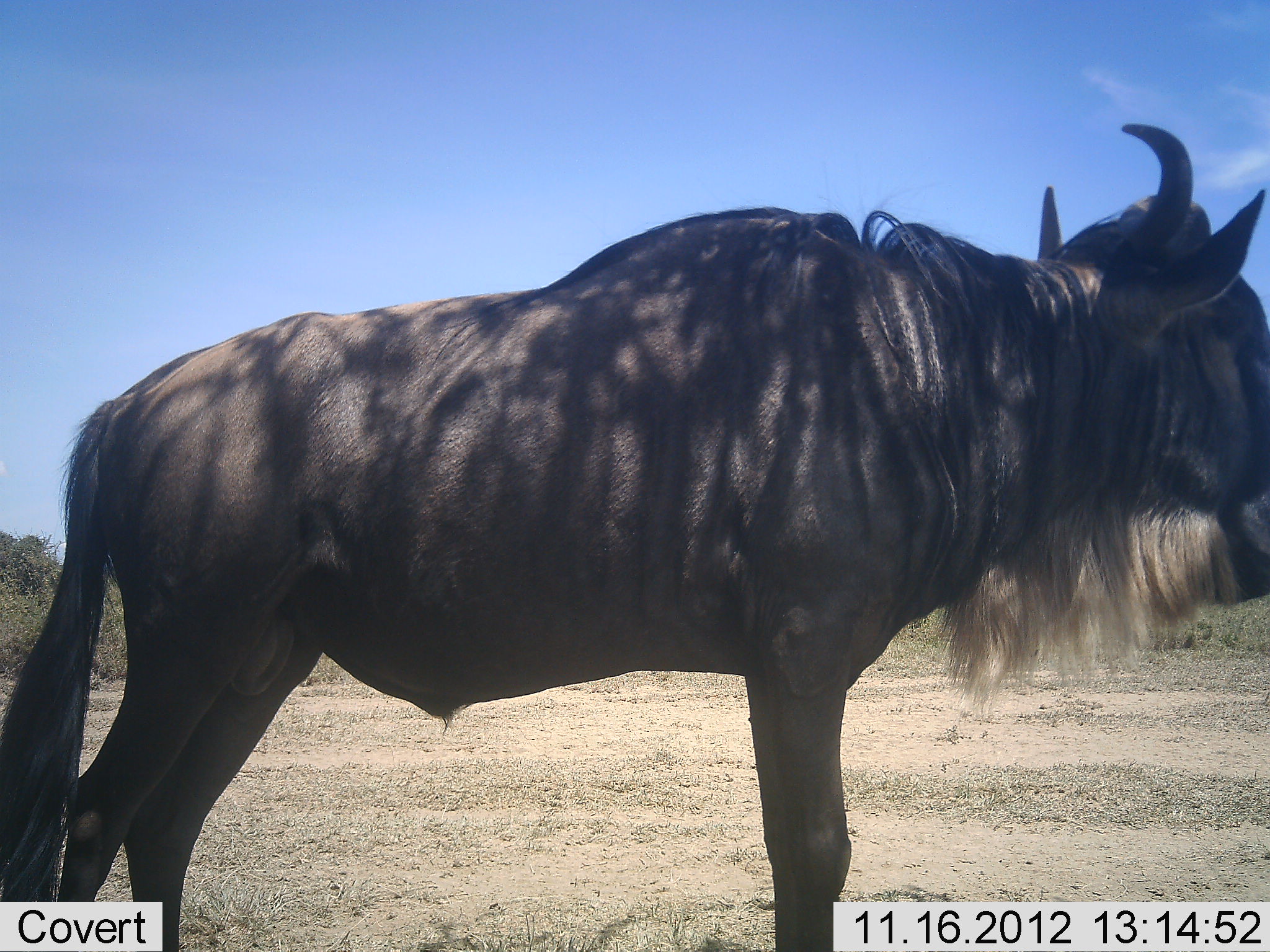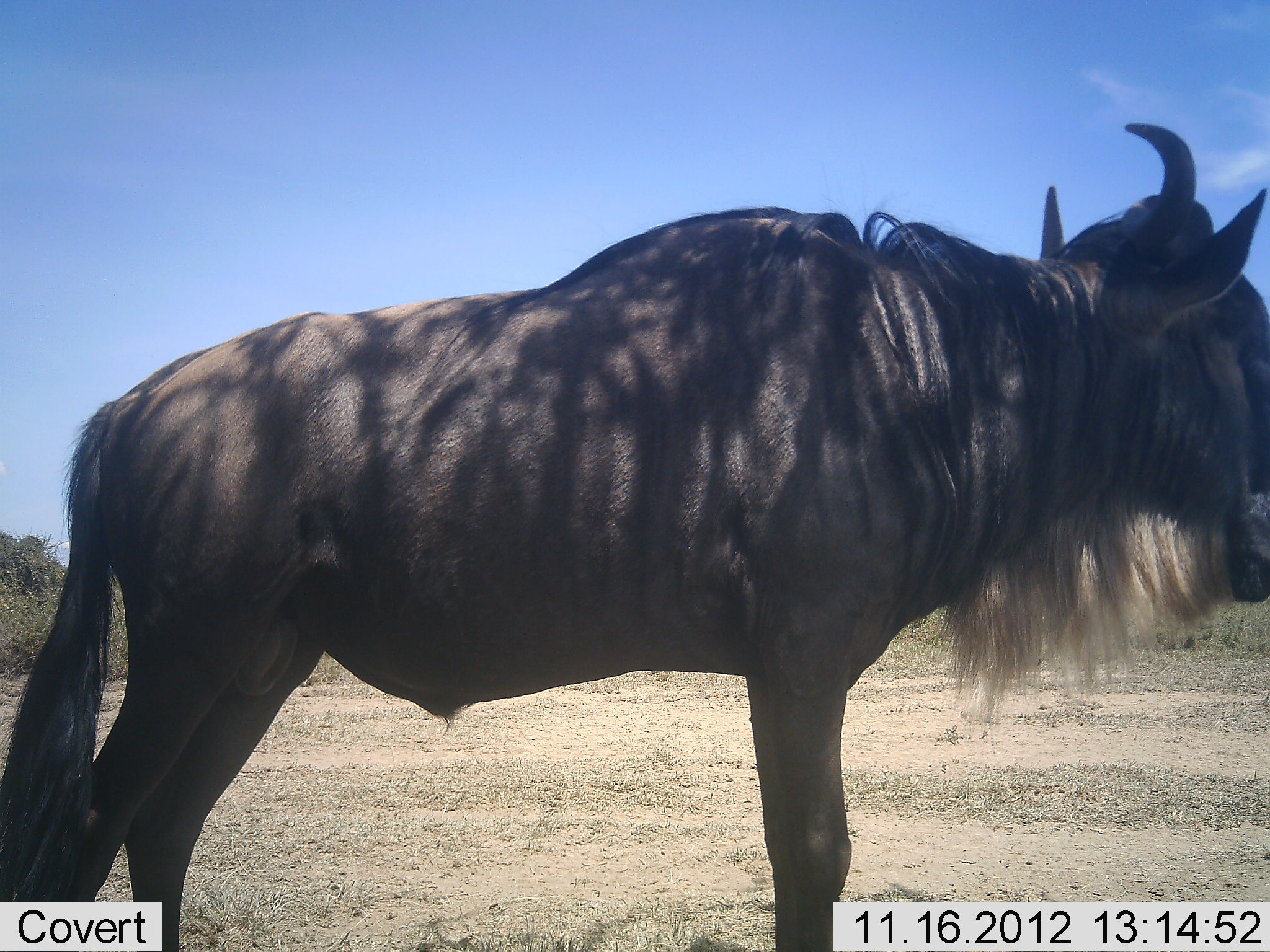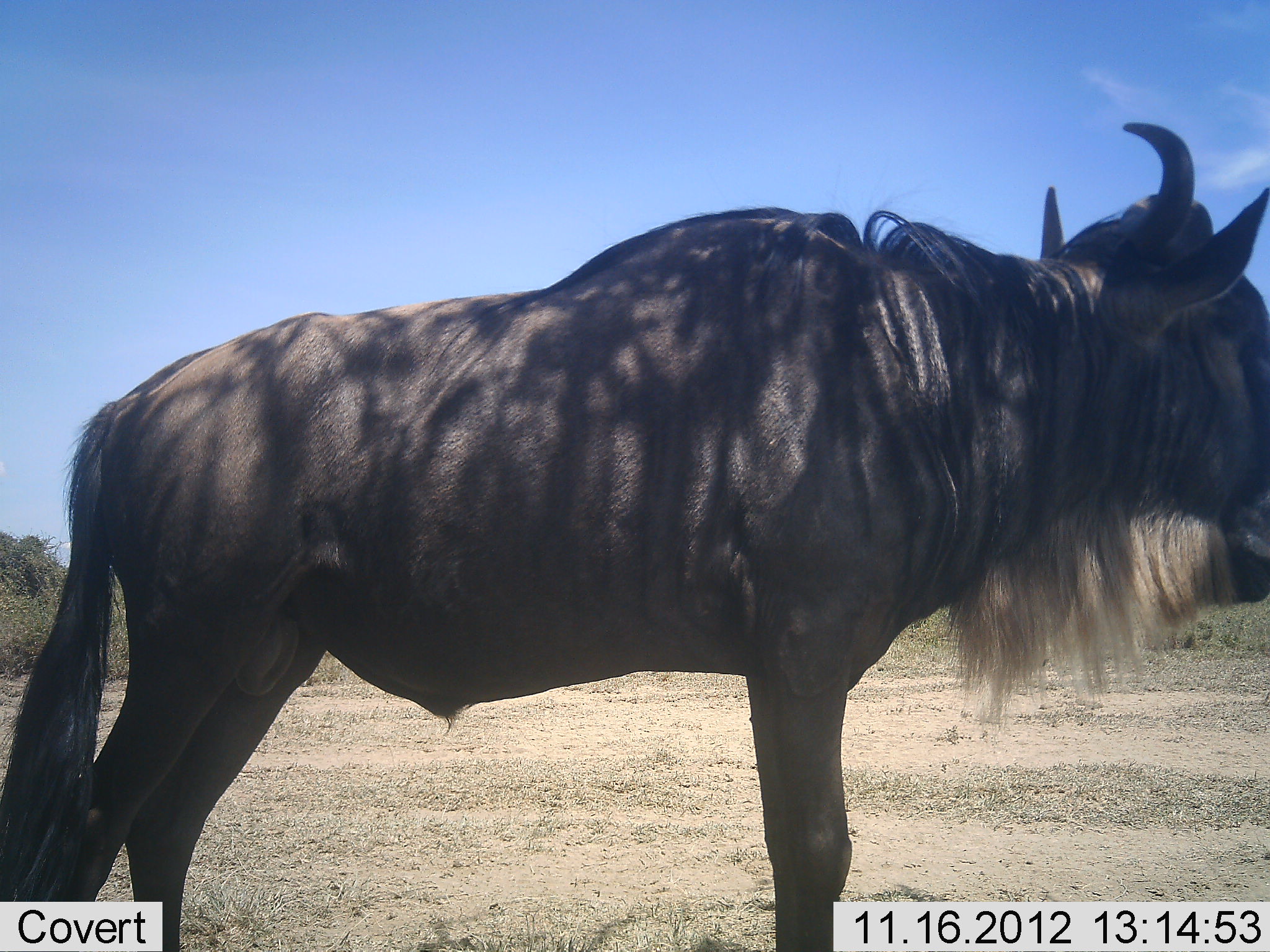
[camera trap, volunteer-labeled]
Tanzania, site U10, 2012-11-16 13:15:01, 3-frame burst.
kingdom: Animalia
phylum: Chordata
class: Mammalia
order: Artiodactyla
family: Bovidae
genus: Connochaetes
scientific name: Connochaetes taurinus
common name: blue wildebeest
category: wildebeest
Wildebeest (blue wildebeest) (Connochaetes taurinus), count 1. Behavior (volunteer vote fractions): standing 100%, resting 0%, moving 0%, interacting 0%. Young present (vote fraction): 0%. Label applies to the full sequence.